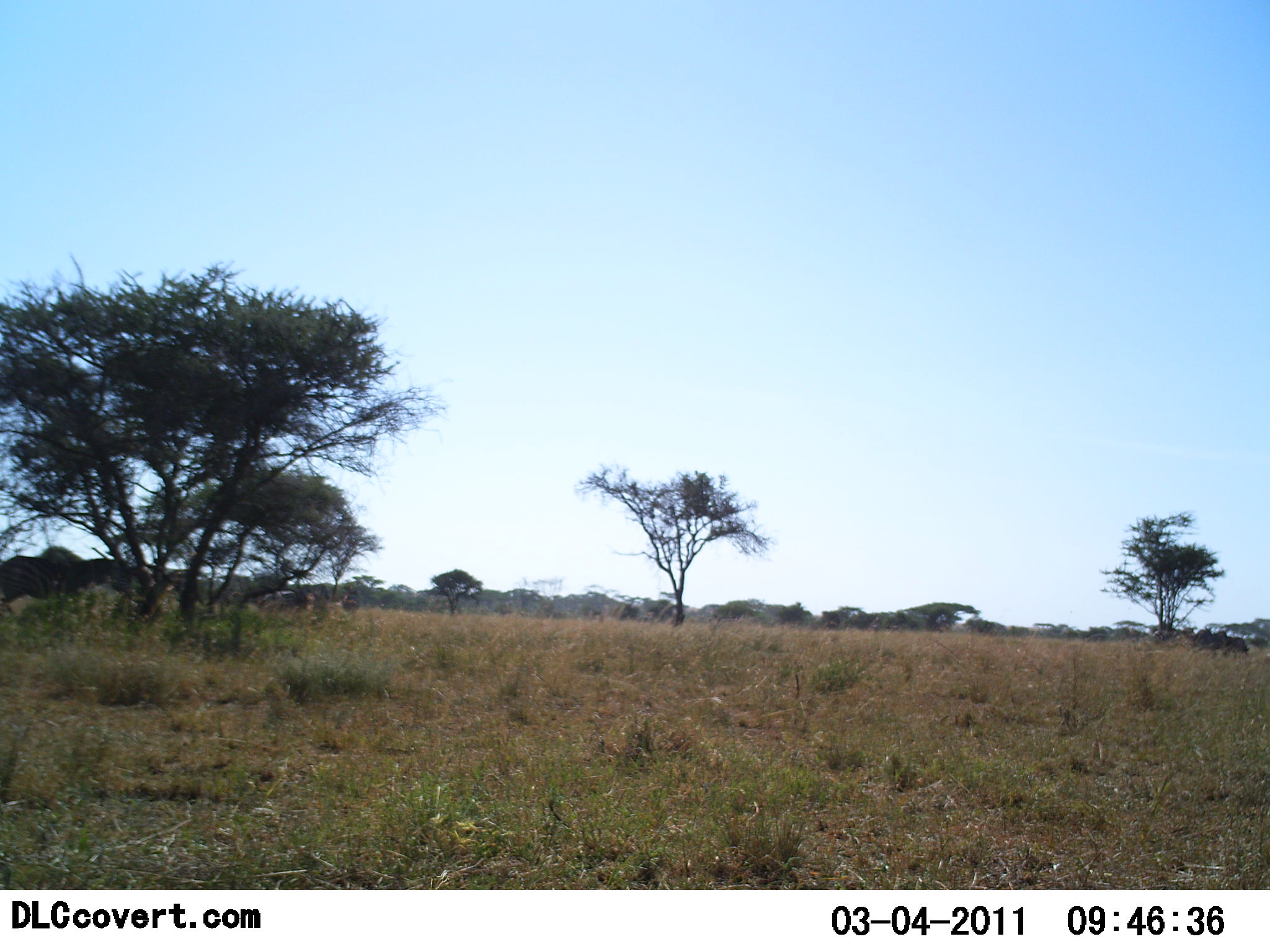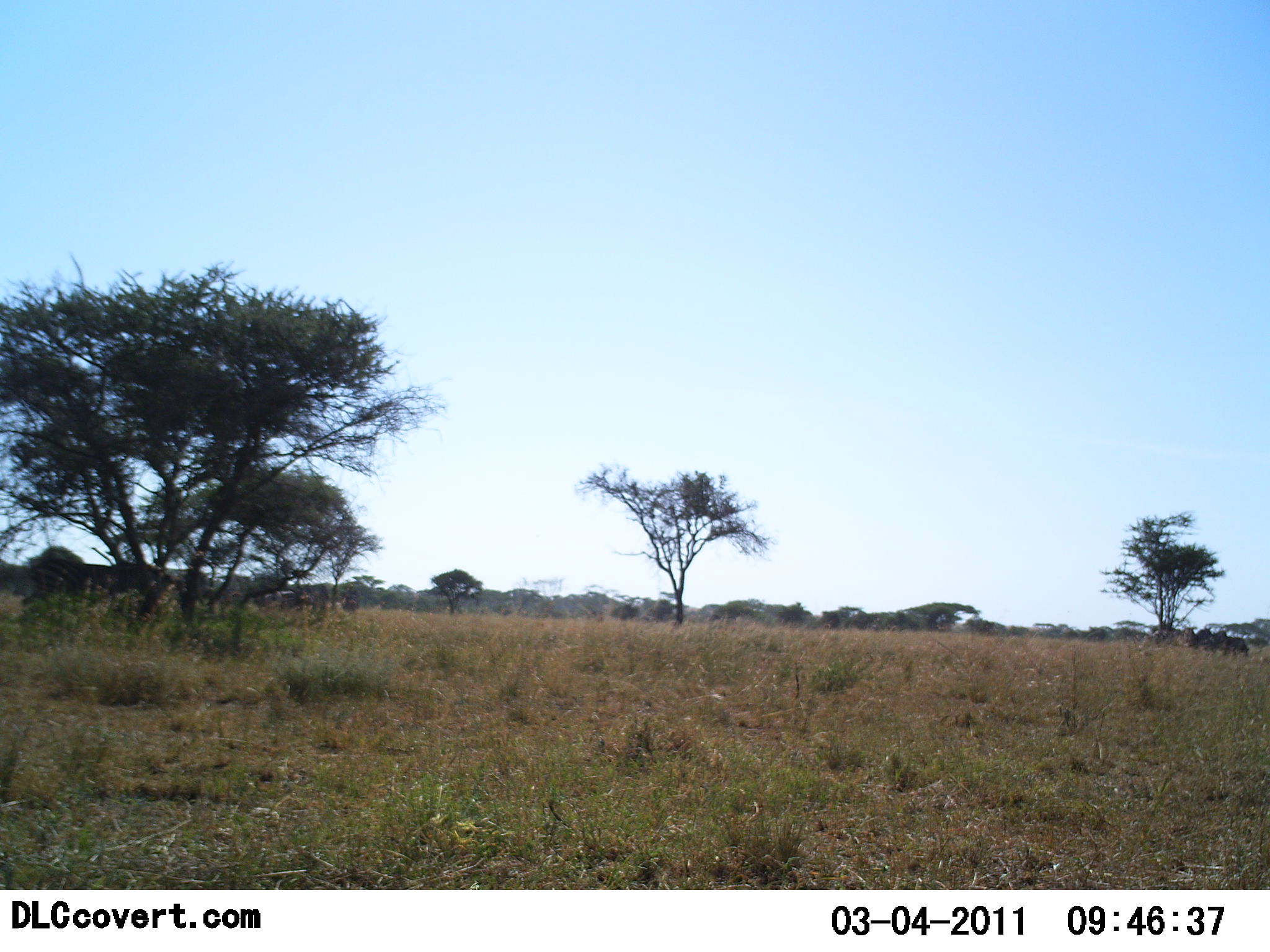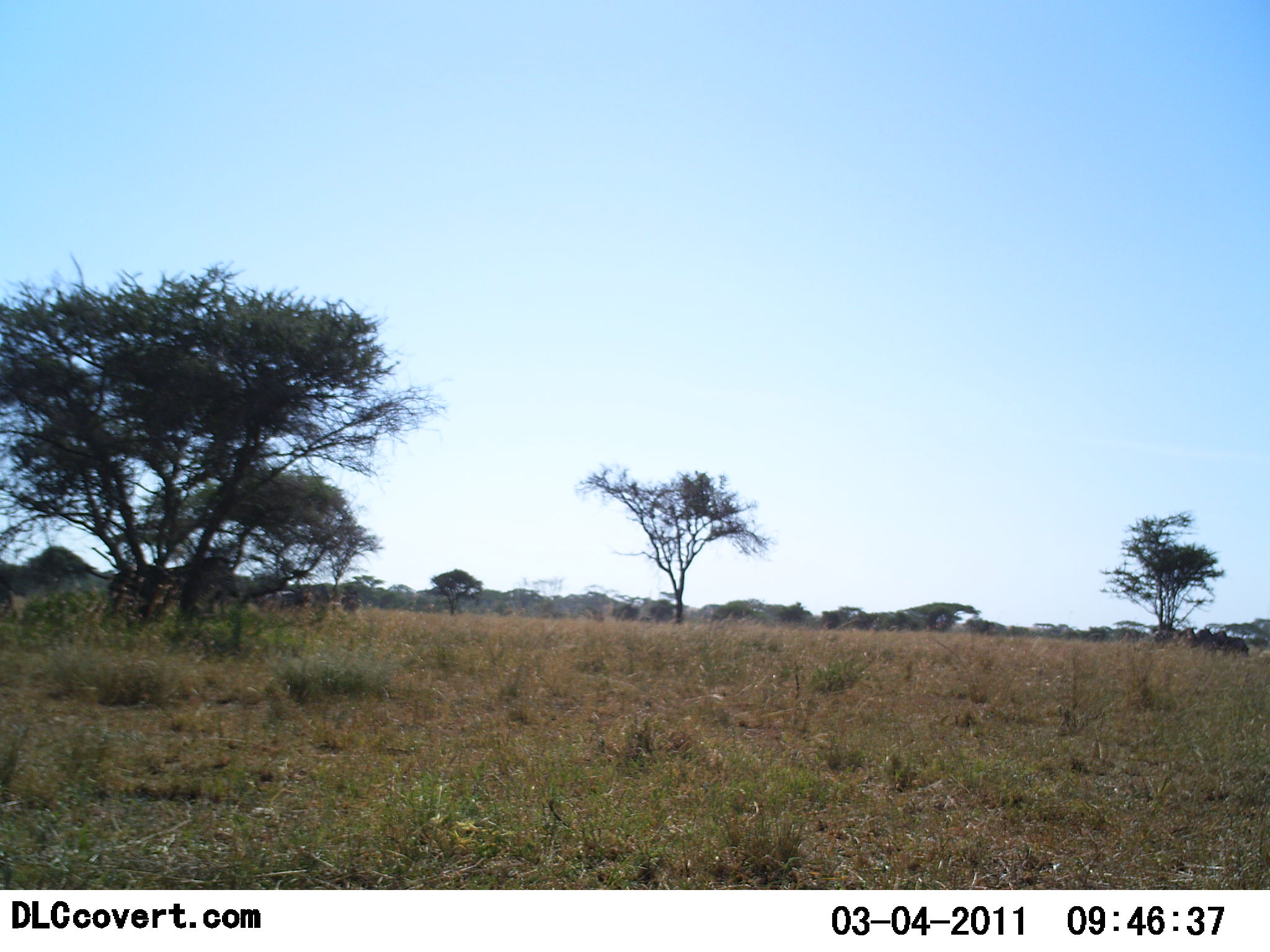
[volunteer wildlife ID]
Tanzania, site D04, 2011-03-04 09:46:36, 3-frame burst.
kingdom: Animalia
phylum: Chordata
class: Mammalia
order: Perissodactyla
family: Equidae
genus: Equus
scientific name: Equus quagga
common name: plains zebra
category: zebra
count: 2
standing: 20%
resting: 0%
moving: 100%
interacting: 0%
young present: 0%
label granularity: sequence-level